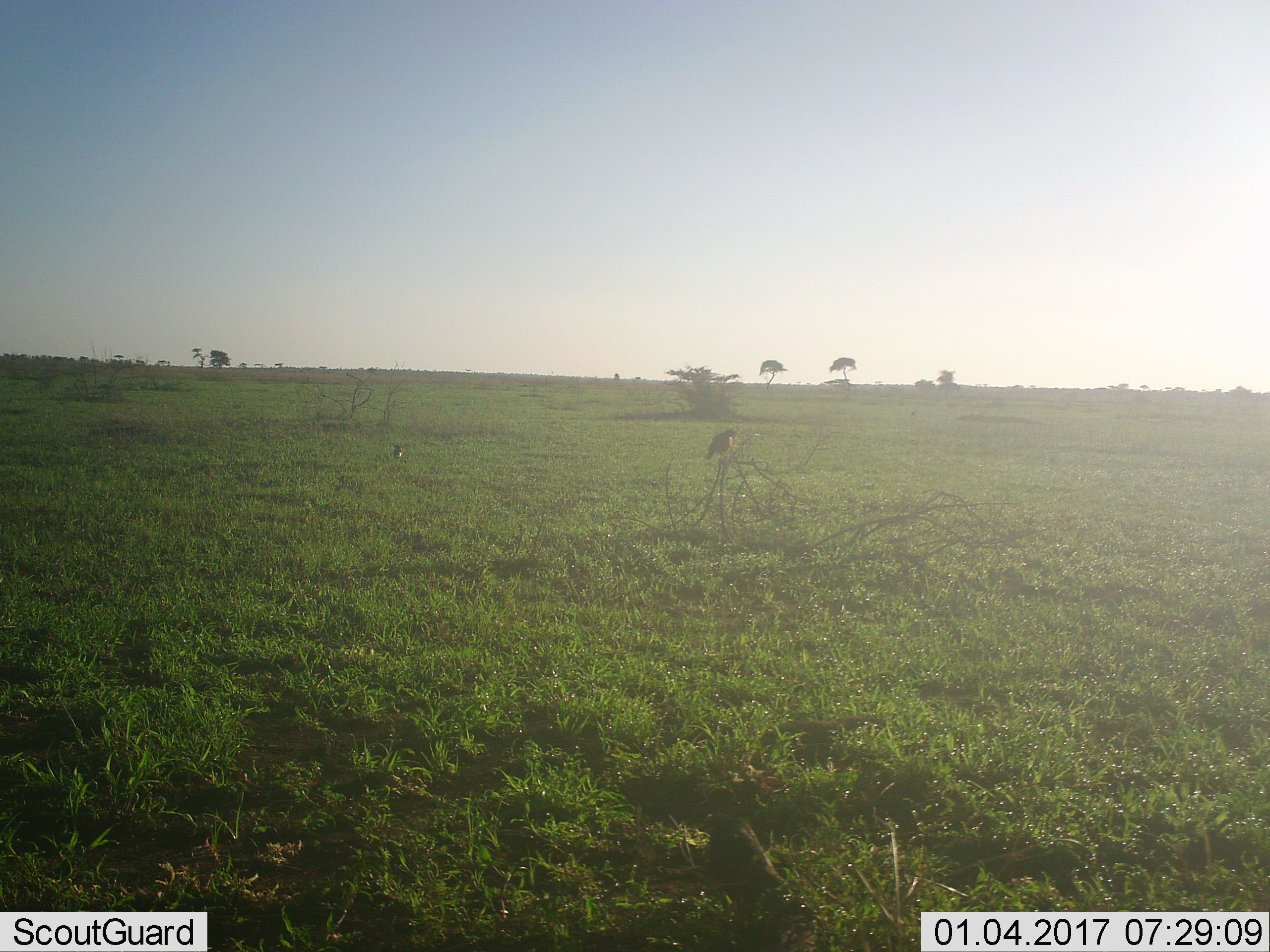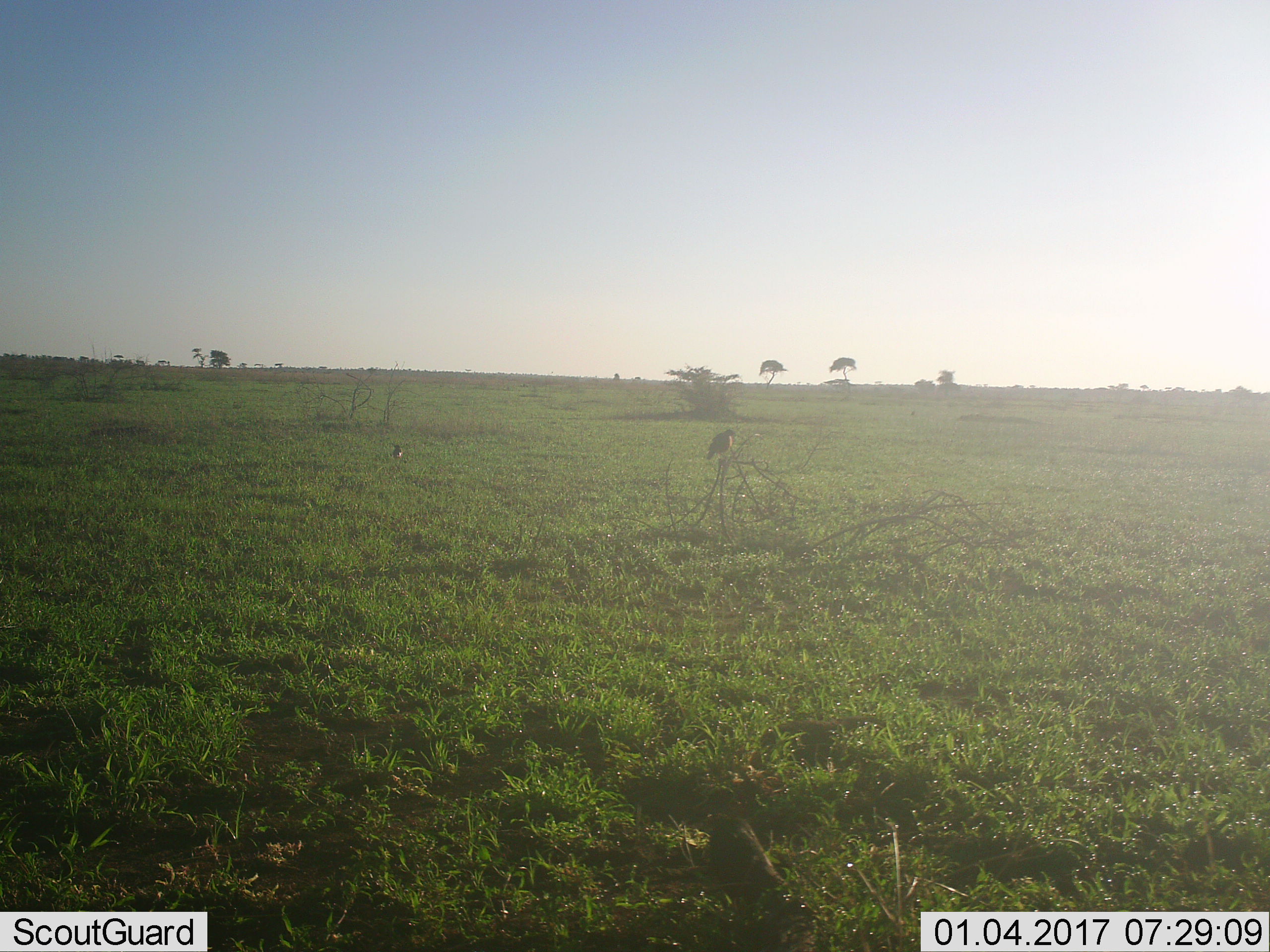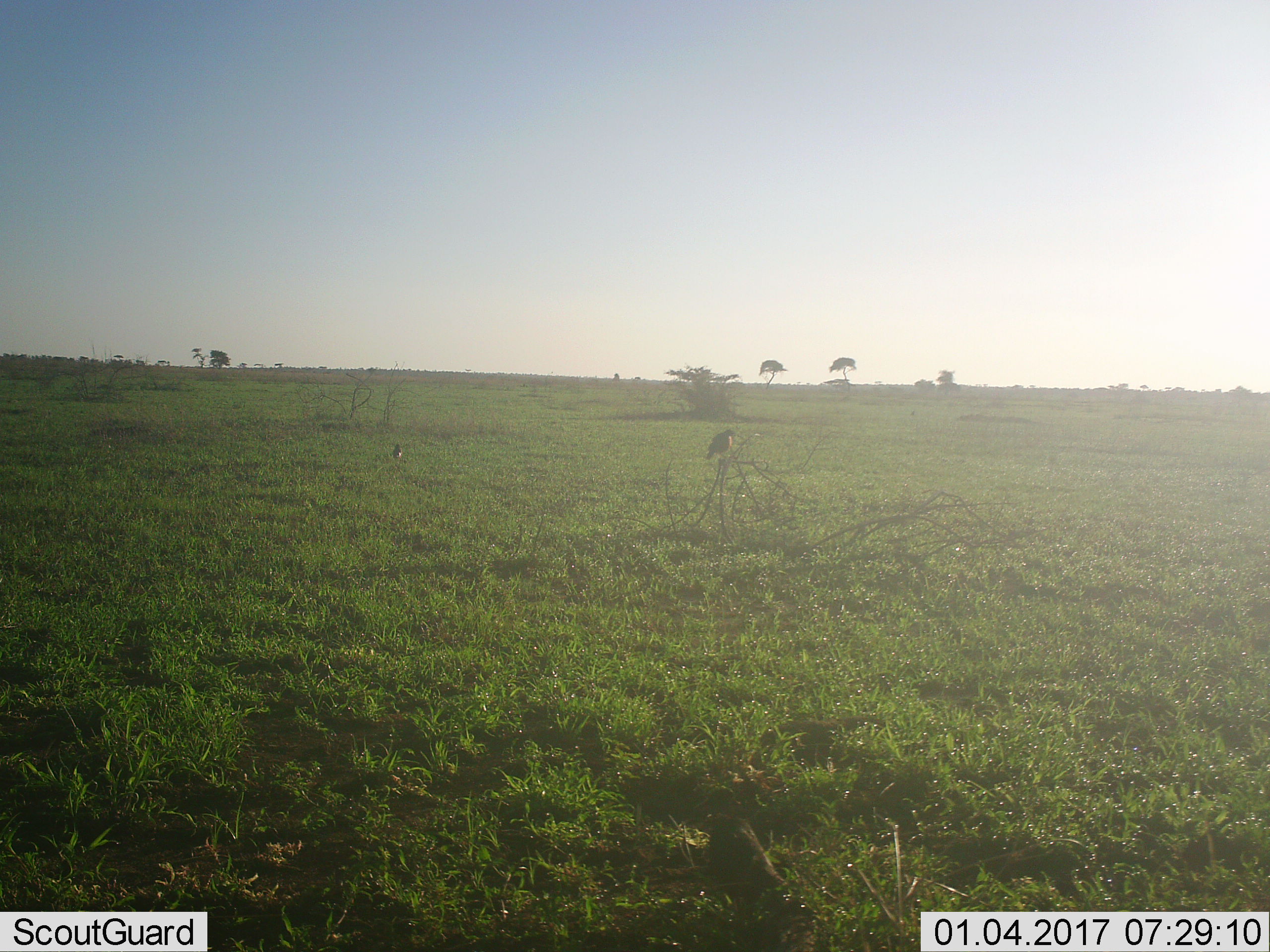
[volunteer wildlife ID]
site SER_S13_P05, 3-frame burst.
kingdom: Animalia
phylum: Chordata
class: Aves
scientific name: Aves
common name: bird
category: birdother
Birdother (bird) (Aves), count 2. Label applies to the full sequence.